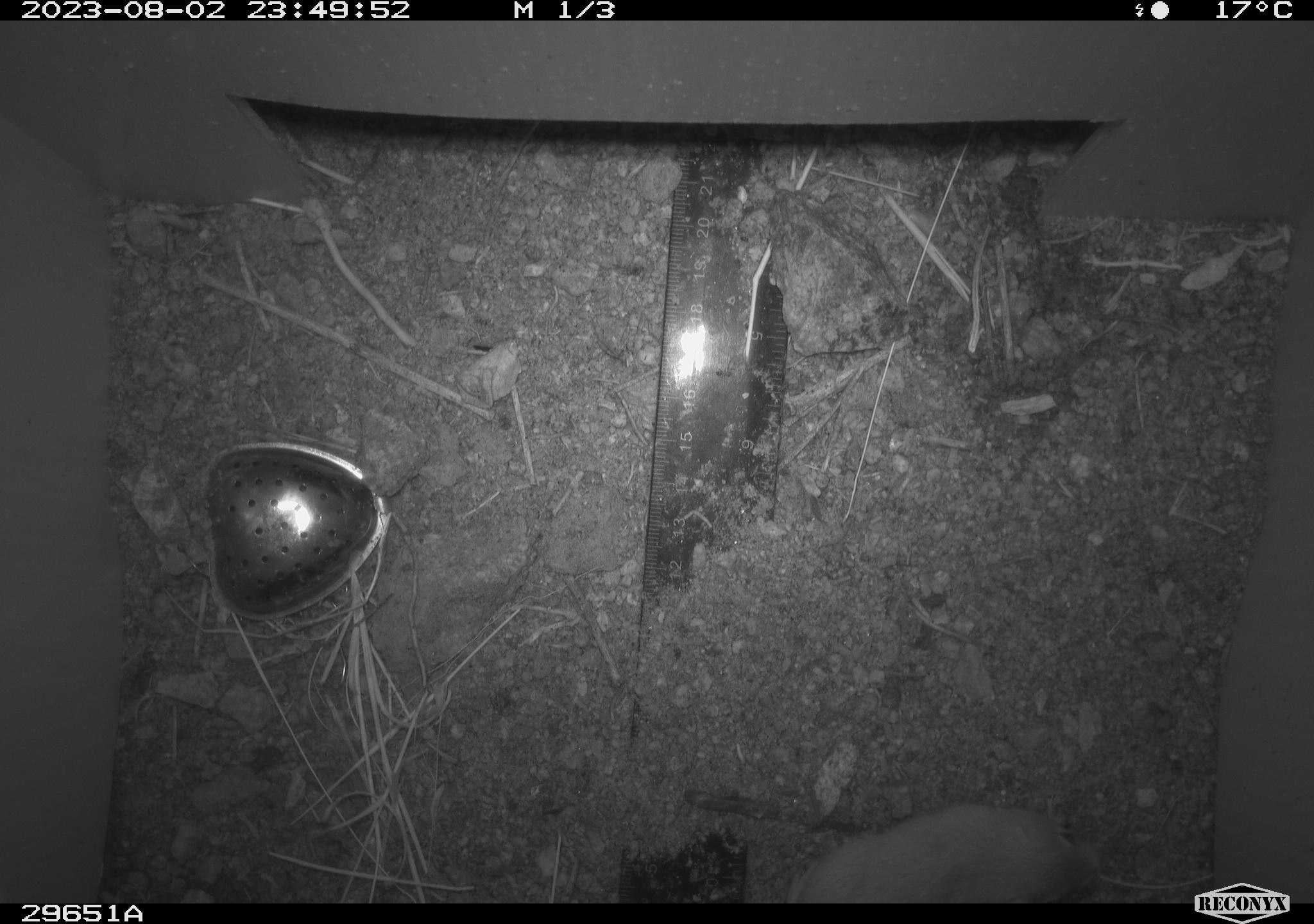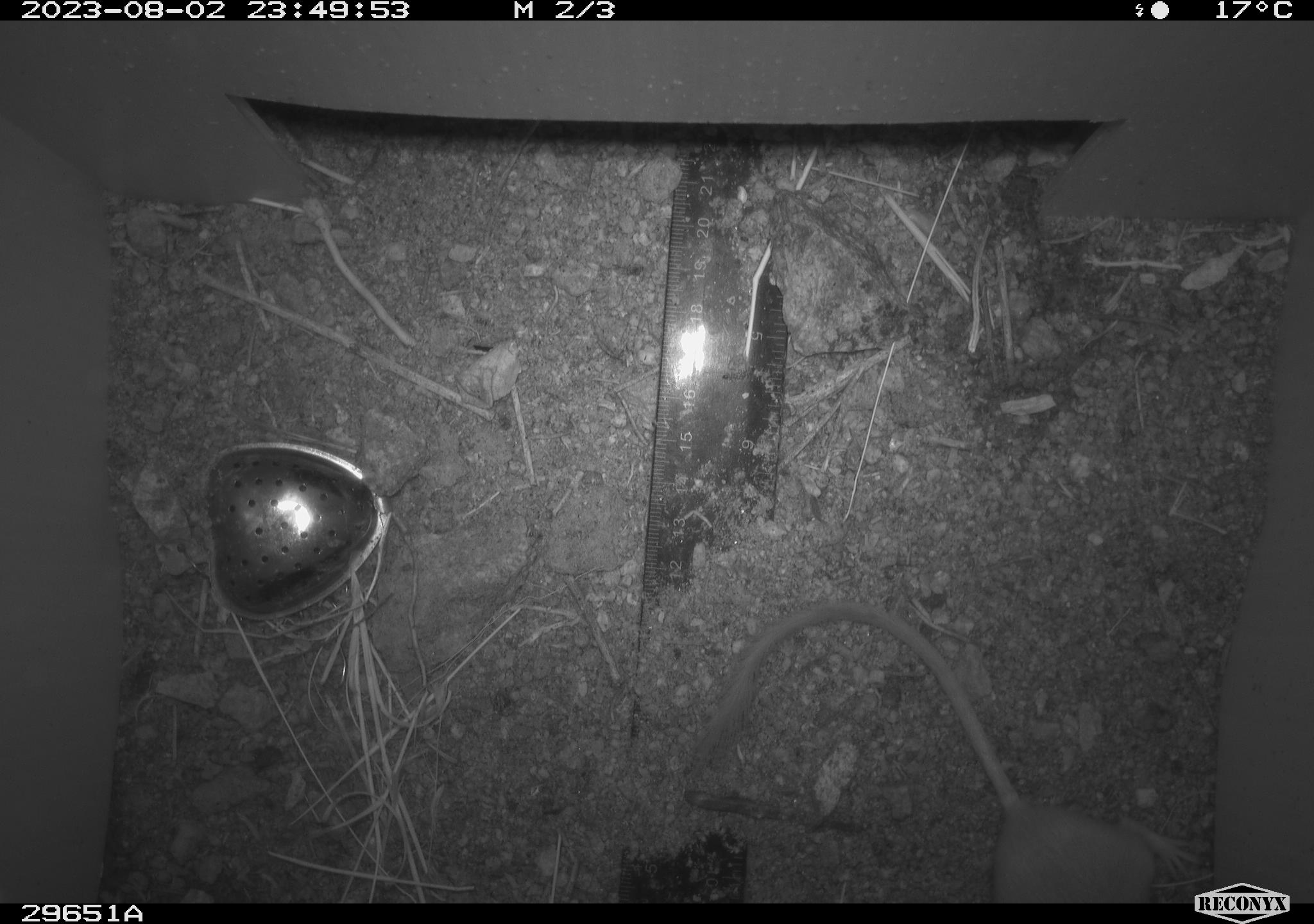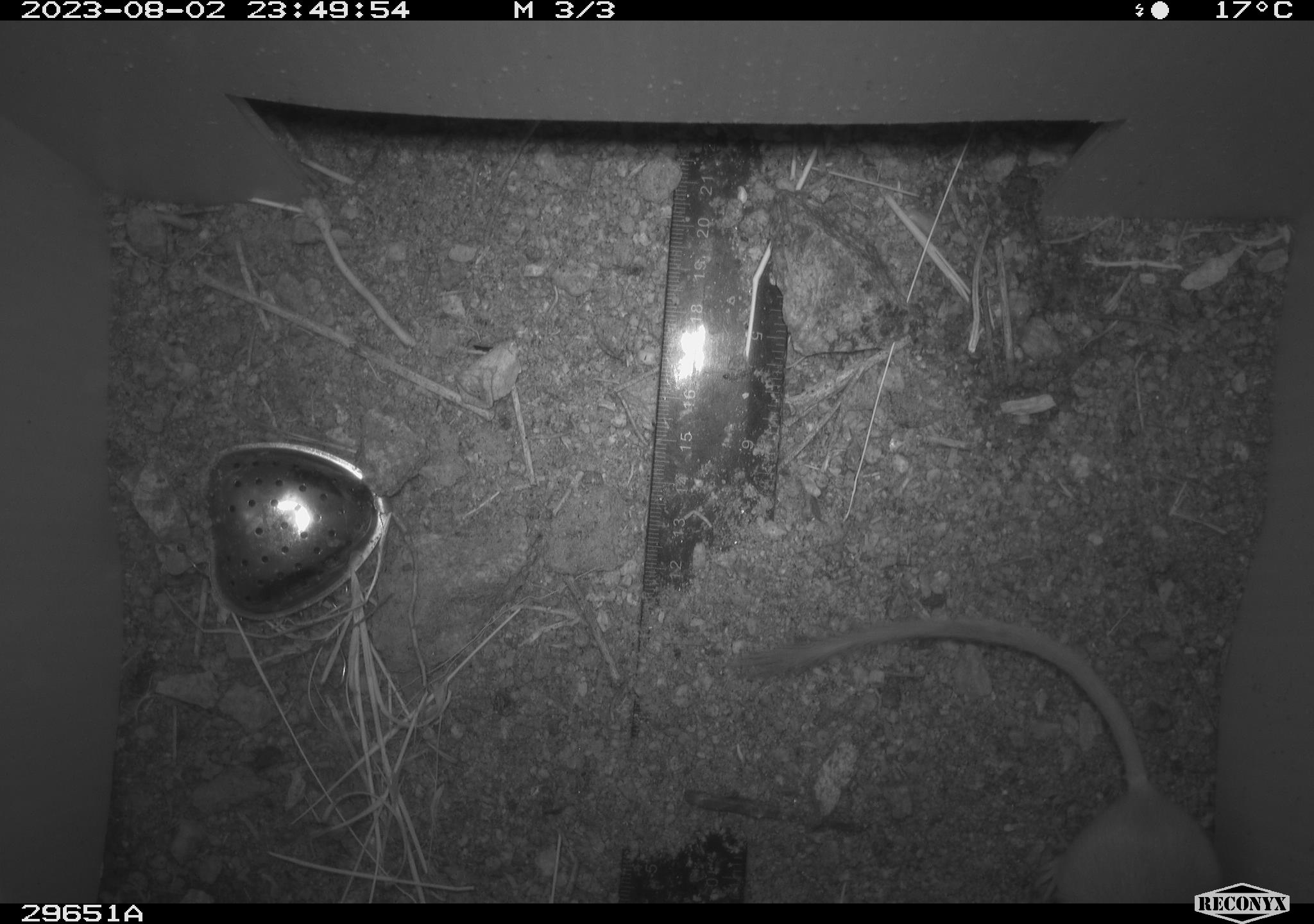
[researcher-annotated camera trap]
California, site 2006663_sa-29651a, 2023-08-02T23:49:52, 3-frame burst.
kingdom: Animalia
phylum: Chordata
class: Mammalia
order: Rodentia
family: Heteromyidae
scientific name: Heteromyidae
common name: kangaroo rats and pocket mice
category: heteromyidae family